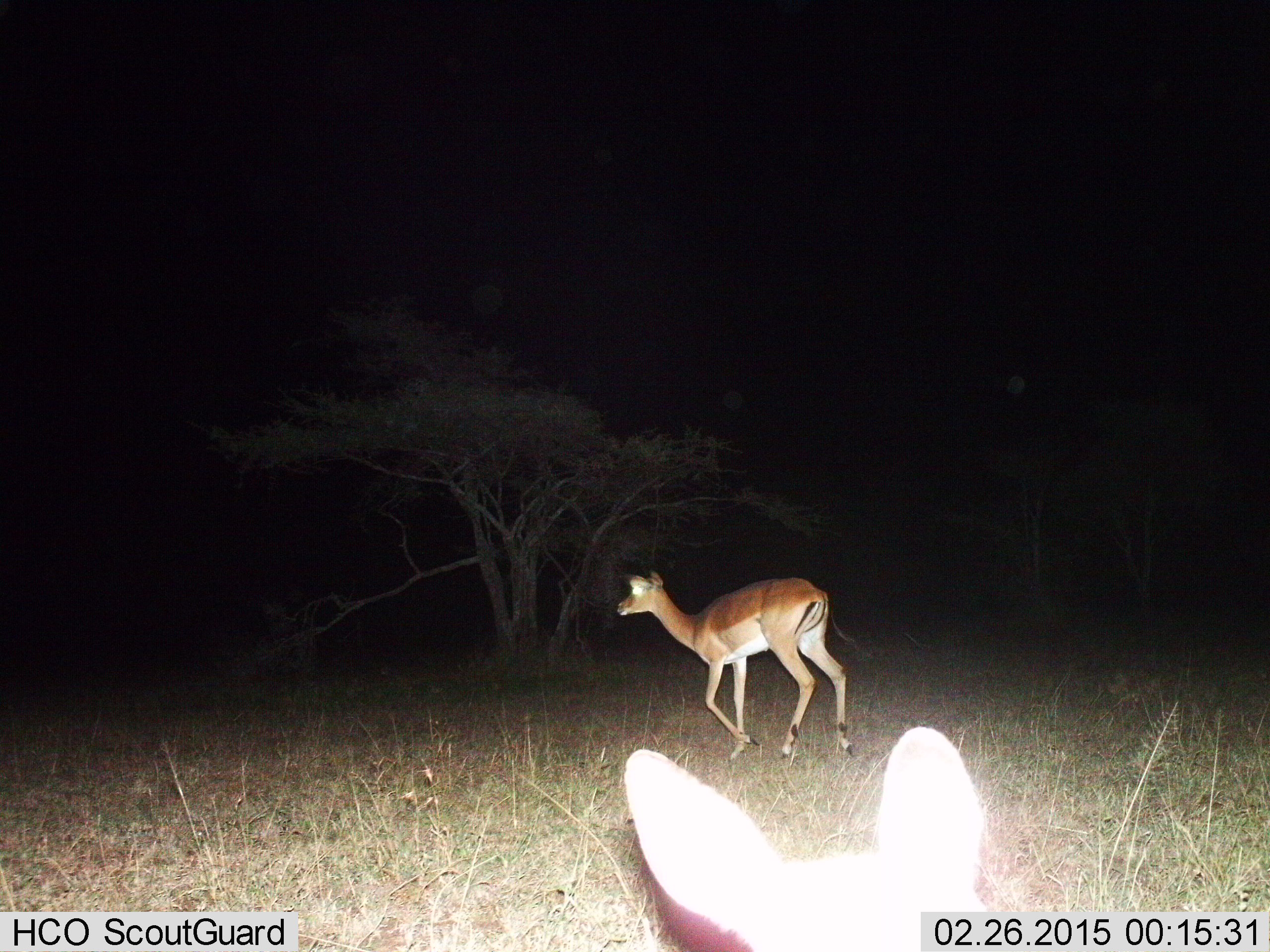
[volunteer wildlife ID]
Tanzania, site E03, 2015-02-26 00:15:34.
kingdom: Animalia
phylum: Chordata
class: Mammalia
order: Artiodactyla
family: Bovidae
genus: Aepyceros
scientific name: Aepyceros melampus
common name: impala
Impala (Aepyceros melampus), count 2. Behavior (volunteer vote fractions): standing 50%, resting 0%, moving 80%, interacting 0%. Young present (vote fraction): 0%. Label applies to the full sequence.